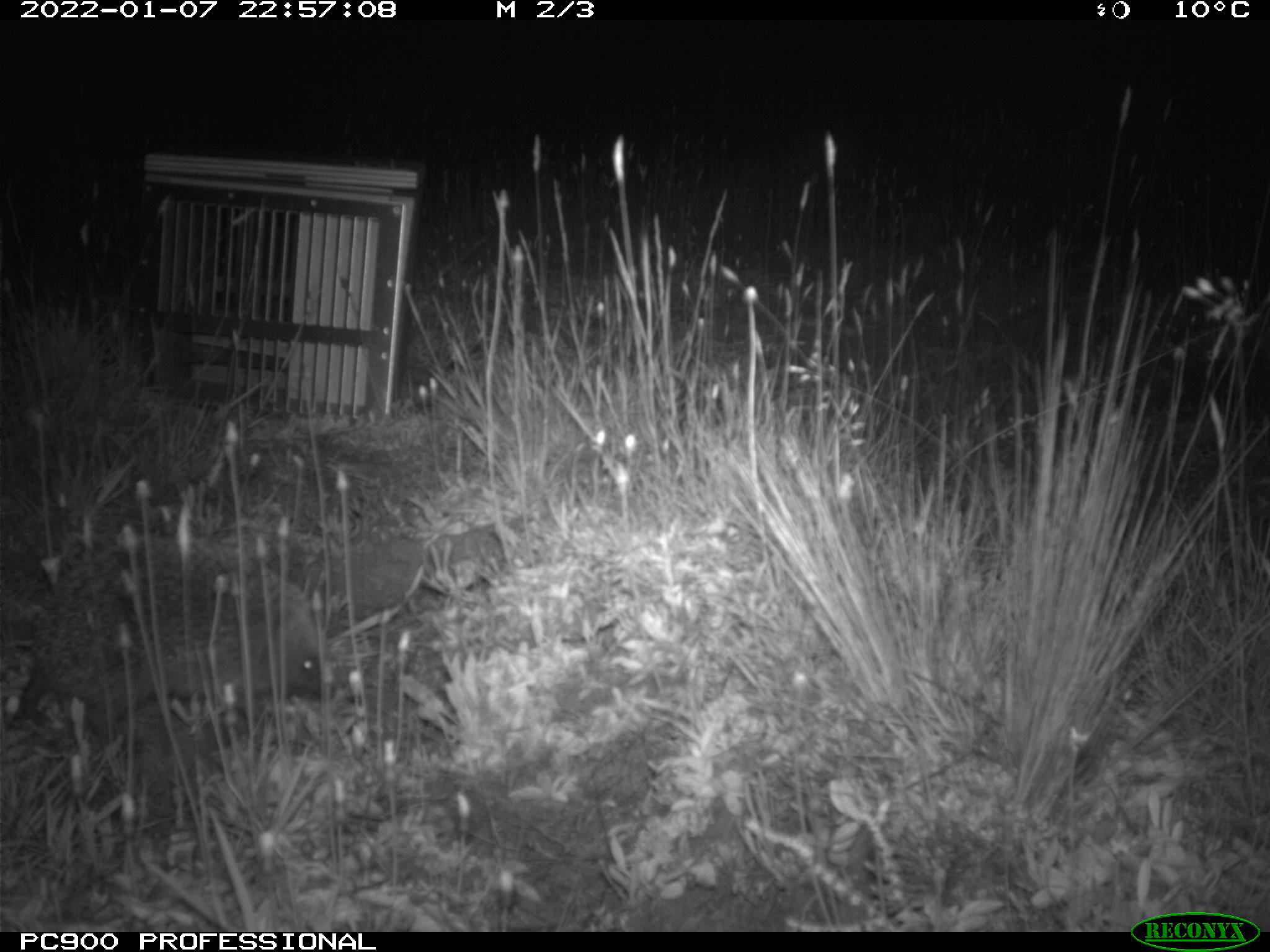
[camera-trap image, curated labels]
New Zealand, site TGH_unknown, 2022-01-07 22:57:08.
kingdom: Animalia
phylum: Chordata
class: Mammalia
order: Eulipotyphla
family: Erinaceidae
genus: Erinaceus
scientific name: Erinaceus europaeus europaeus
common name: european hedgehog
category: hedgehog